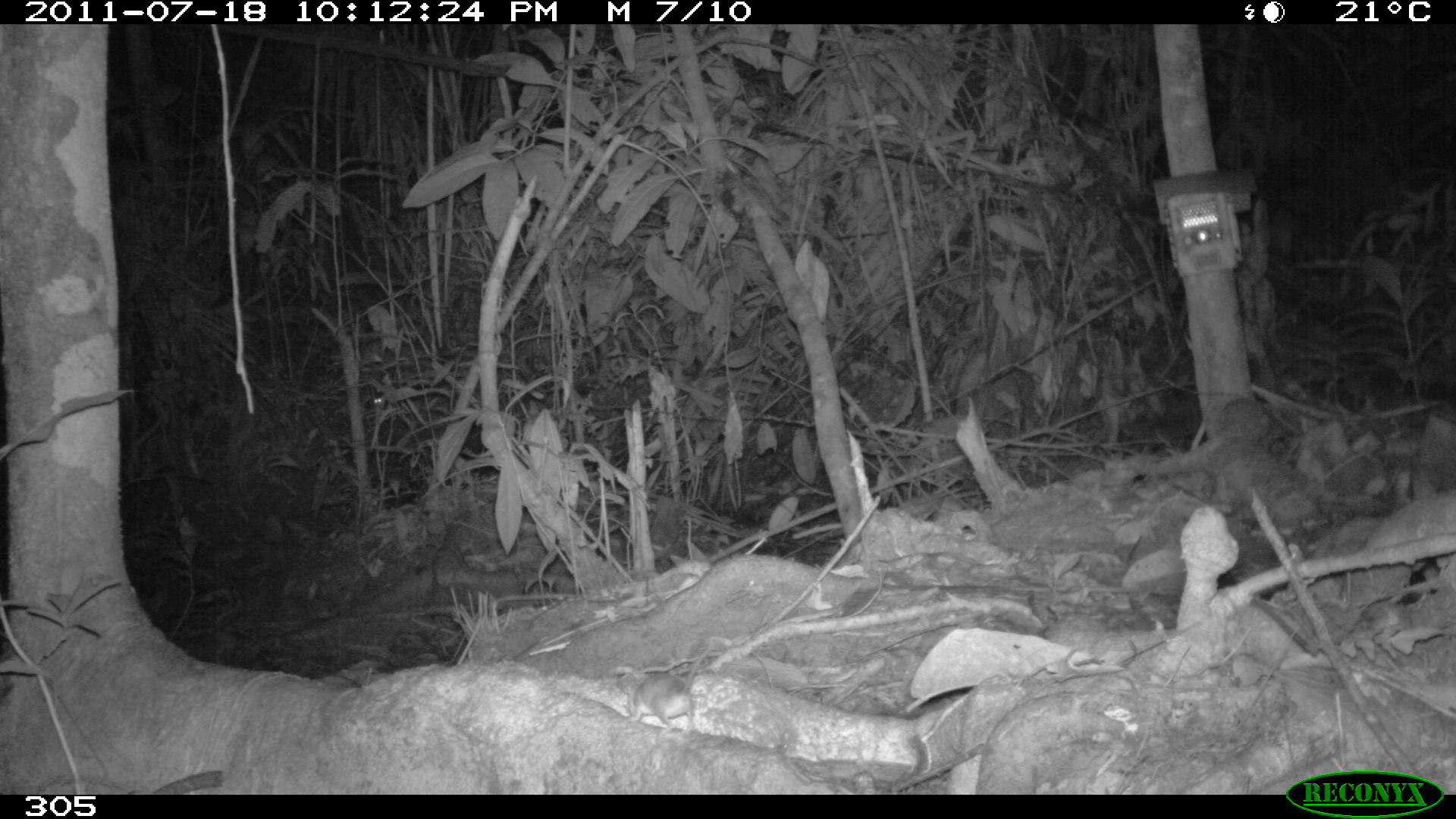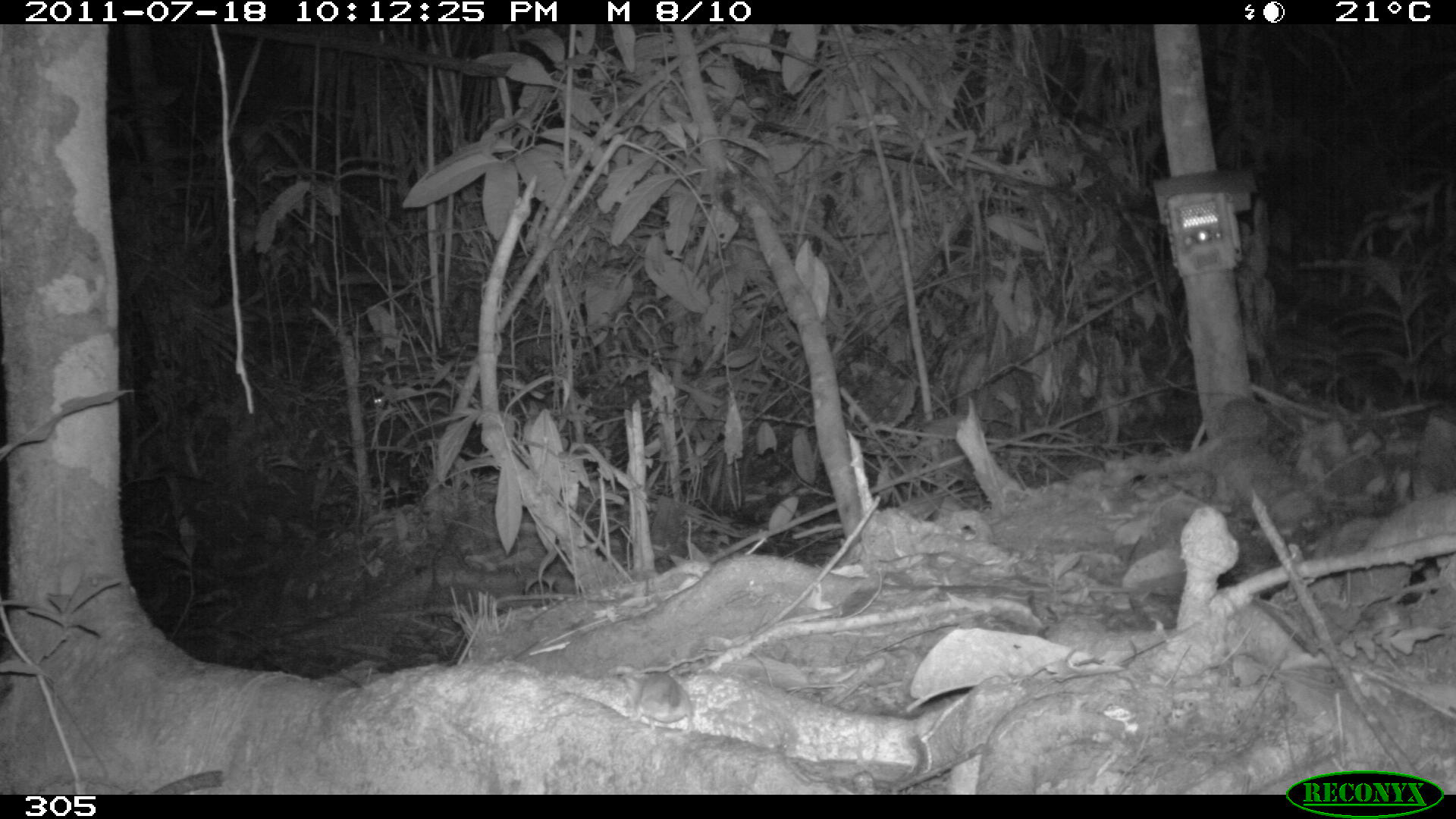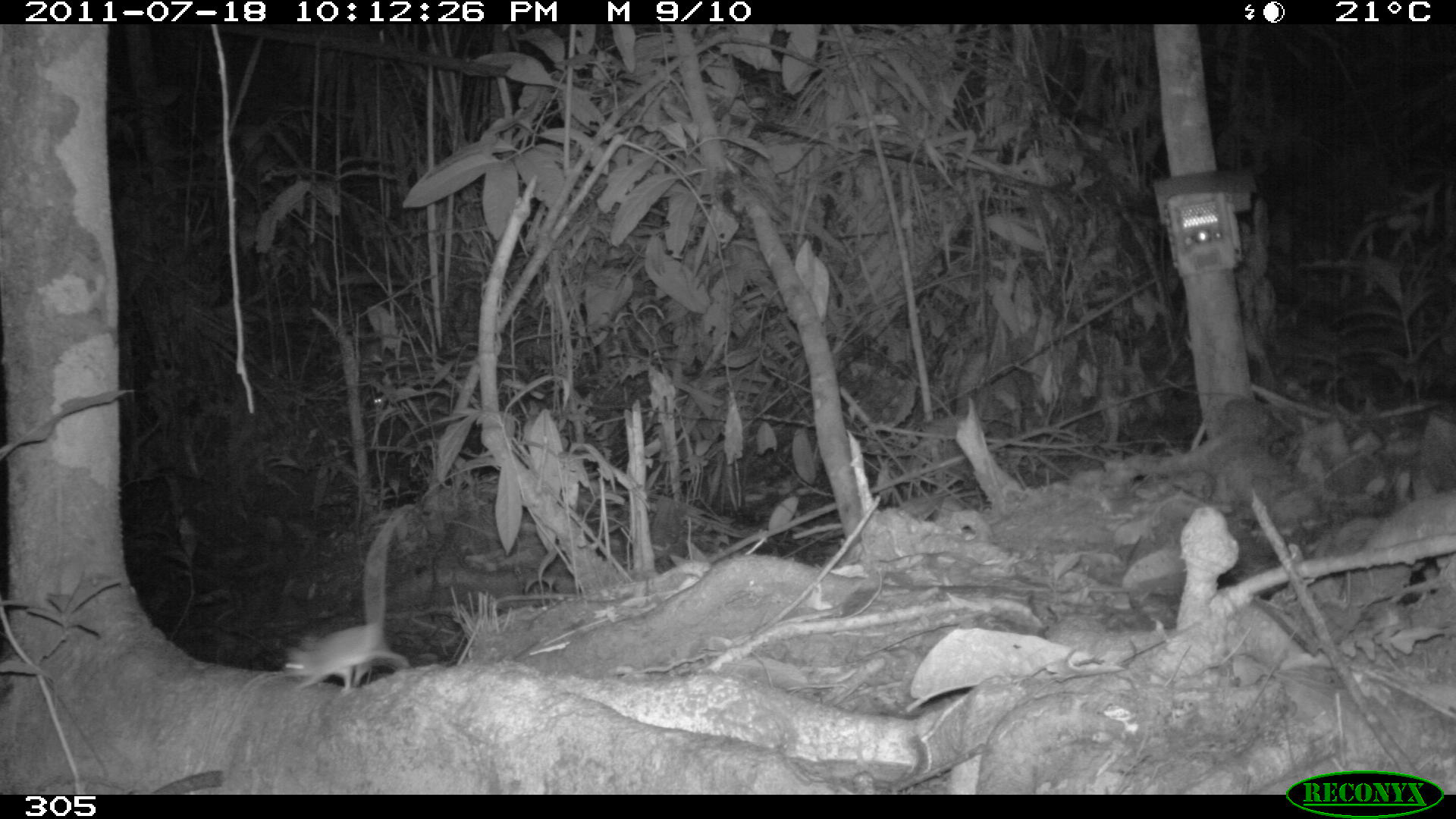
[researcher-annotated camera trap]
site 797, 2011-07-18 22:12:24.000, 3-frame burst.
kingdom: Animalia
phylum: Chordata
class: Mammalia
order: Rodentia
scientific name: Rodentia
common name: rodents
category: unknown rodent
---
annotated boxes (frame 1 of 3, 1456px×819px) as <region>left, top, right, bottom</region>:
unknown rodent: <region>611, 642, 717, 742</region>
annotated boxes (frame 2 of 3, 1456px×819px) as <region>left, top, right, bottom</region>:
unknown rodent: <region>621, 667, 696, 733</region>